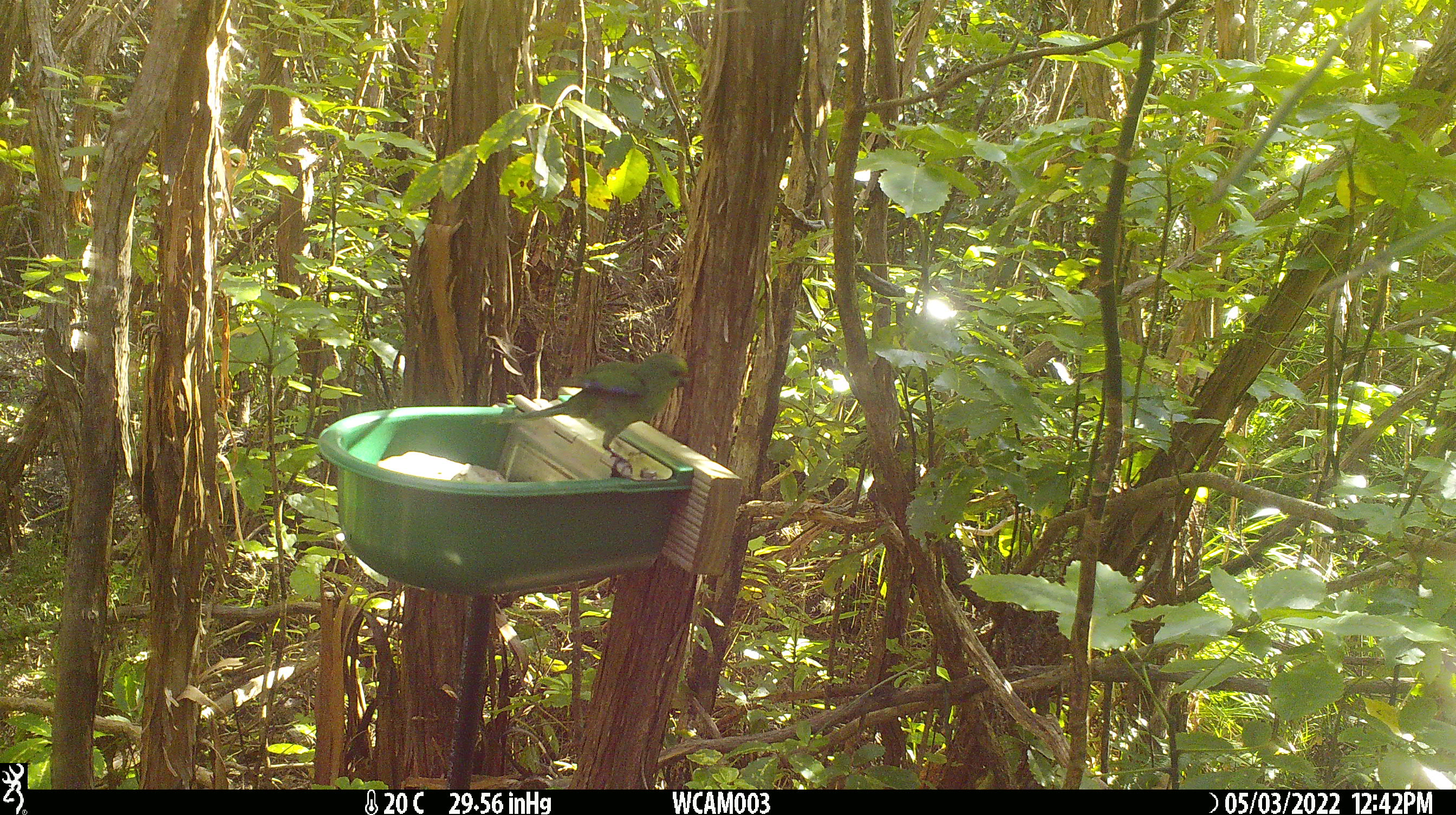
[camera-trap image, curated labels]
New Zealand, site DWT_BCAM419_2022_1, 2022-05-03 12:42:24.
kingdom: Animalia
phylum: Chordata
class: Aves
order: Psittaciformes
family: Psittaculidae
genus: Cyanoramphus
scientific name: Cyanoramphus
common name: parakeet